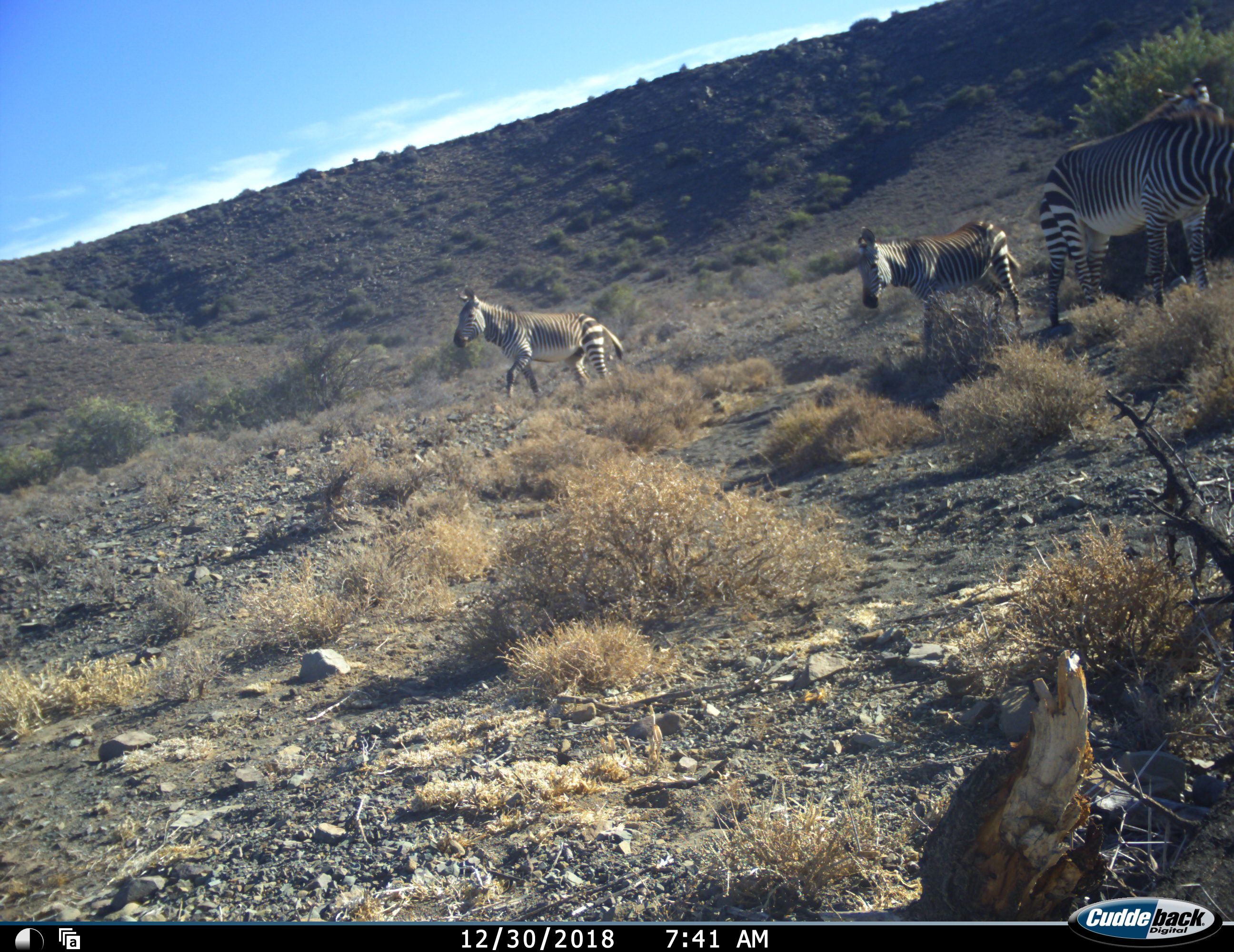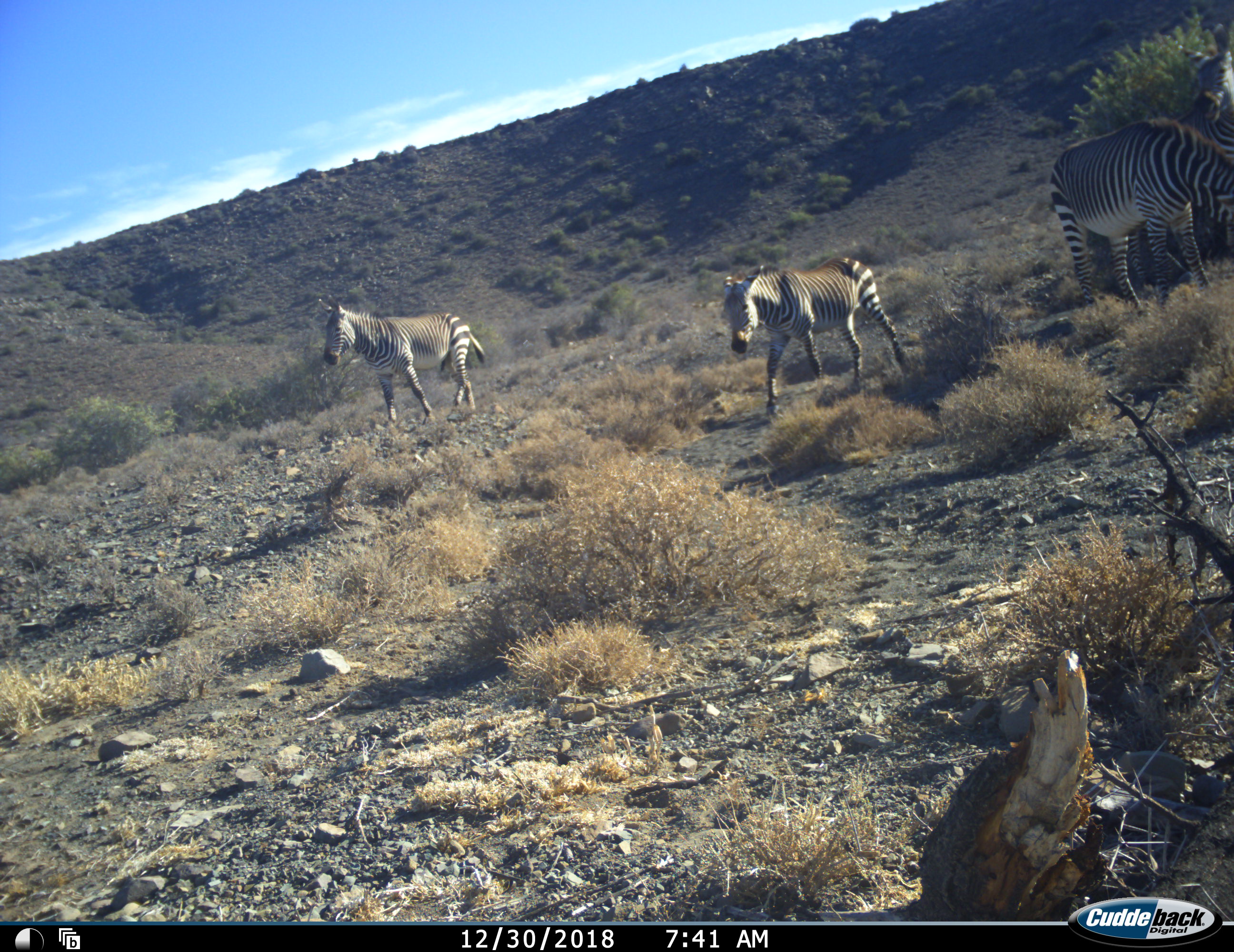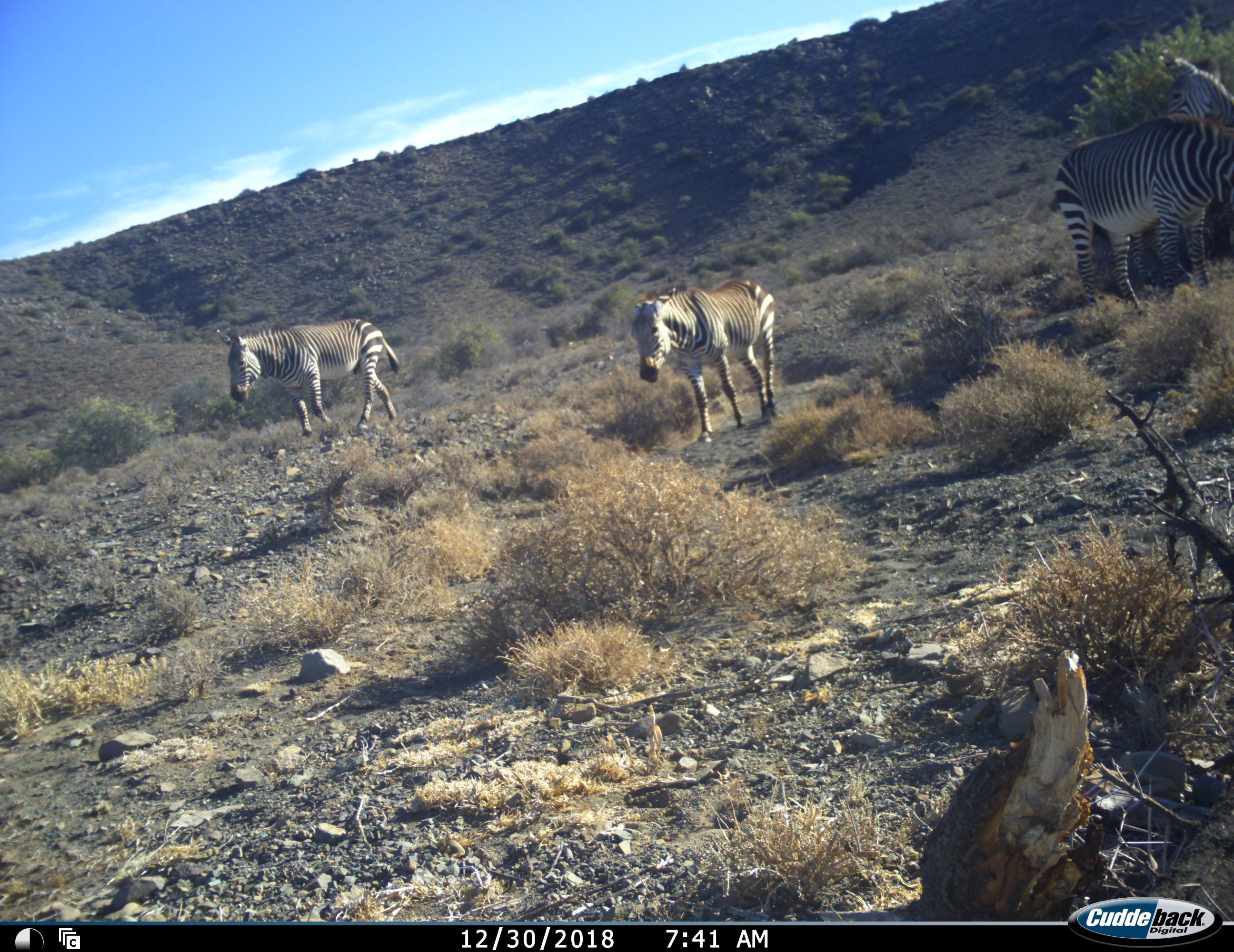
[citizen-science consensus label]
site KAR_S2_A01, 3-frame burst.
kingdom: Animalia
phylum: Chordata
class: Mammalia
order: Perissodactyla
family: Equidae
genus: Equus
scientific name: Equus zebra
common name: mountain zebra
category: zebramountain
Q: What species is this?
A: Zebramountain (mountain zebra) (Equus zebra).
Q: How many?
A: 4.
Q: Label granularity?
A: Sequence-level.